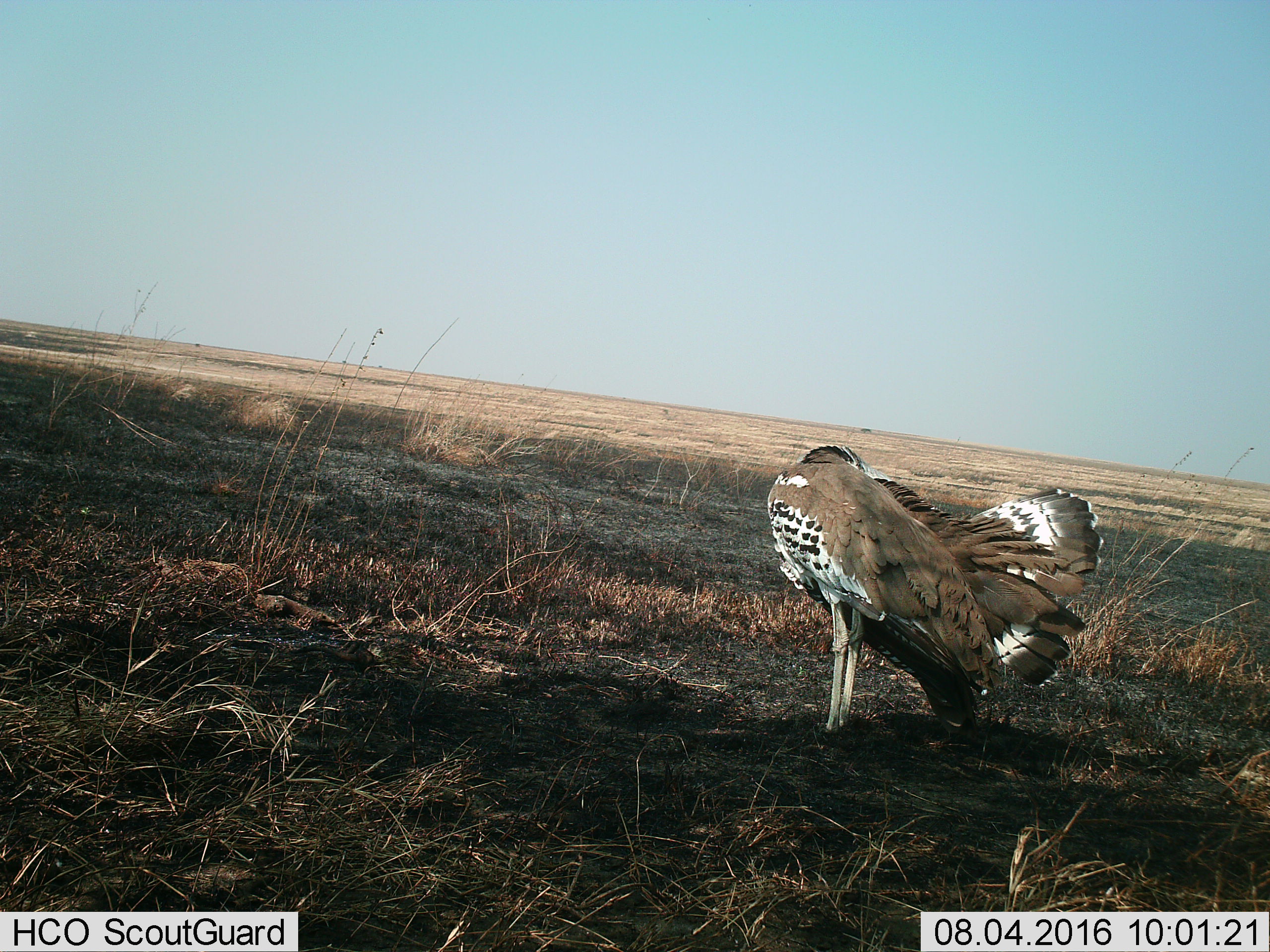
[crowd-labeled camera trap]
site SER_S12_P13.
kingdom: Animalia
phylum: Chordata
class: Aves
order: Otidiformes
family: Otididae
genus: Ardeotis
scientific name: Ardeotis kori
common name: kori bustard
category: bustardkori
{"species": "bustardkori (kori bustard) (Ardeotis kori)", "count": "1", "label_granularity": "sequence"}